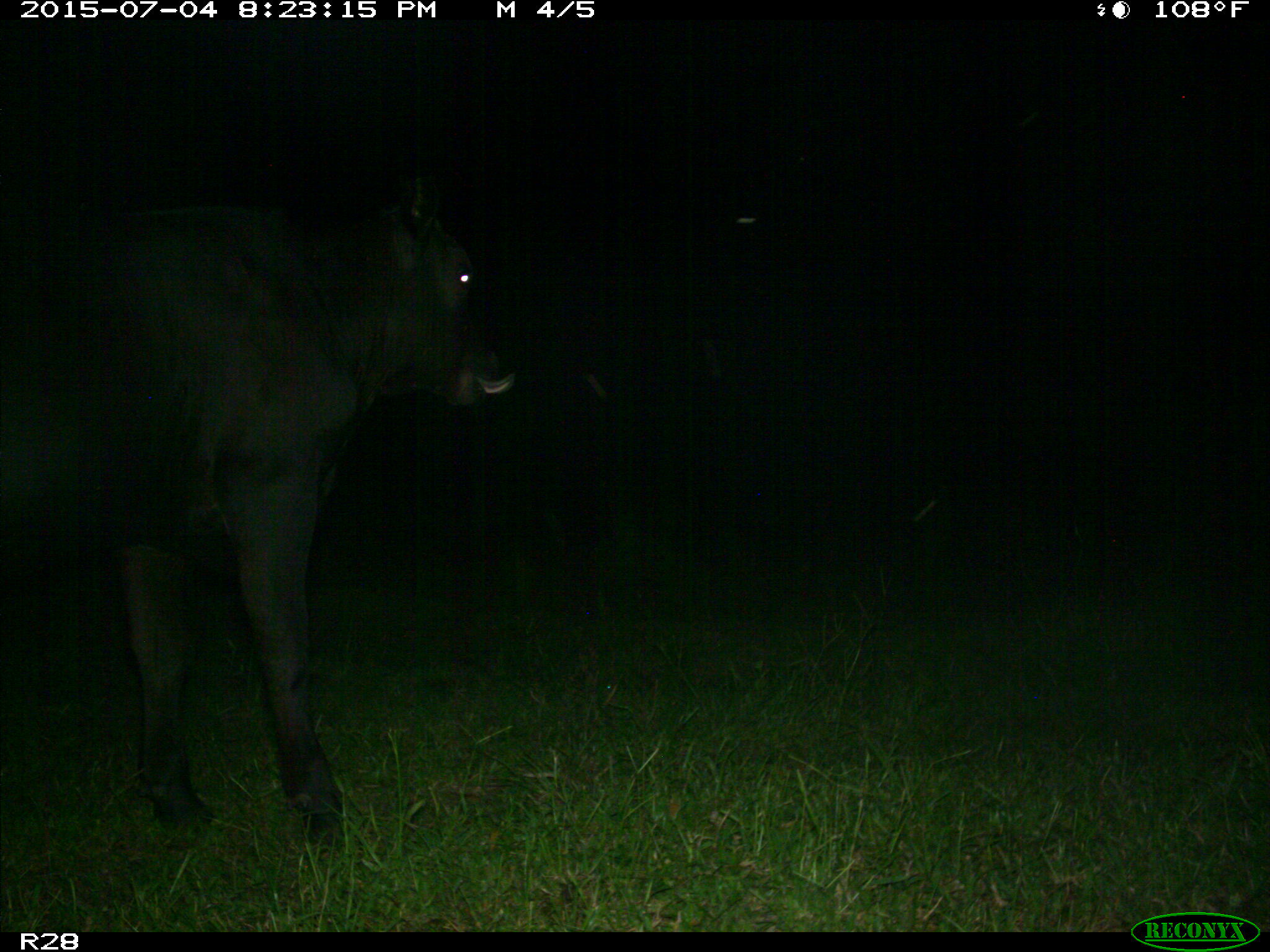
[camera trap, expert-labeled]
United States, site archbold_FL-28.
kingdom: Animalia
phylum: Chordata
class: Mammalia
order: Artiodactyla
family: Bovidae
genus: Bos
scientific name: Bos taurus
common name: domestic cow